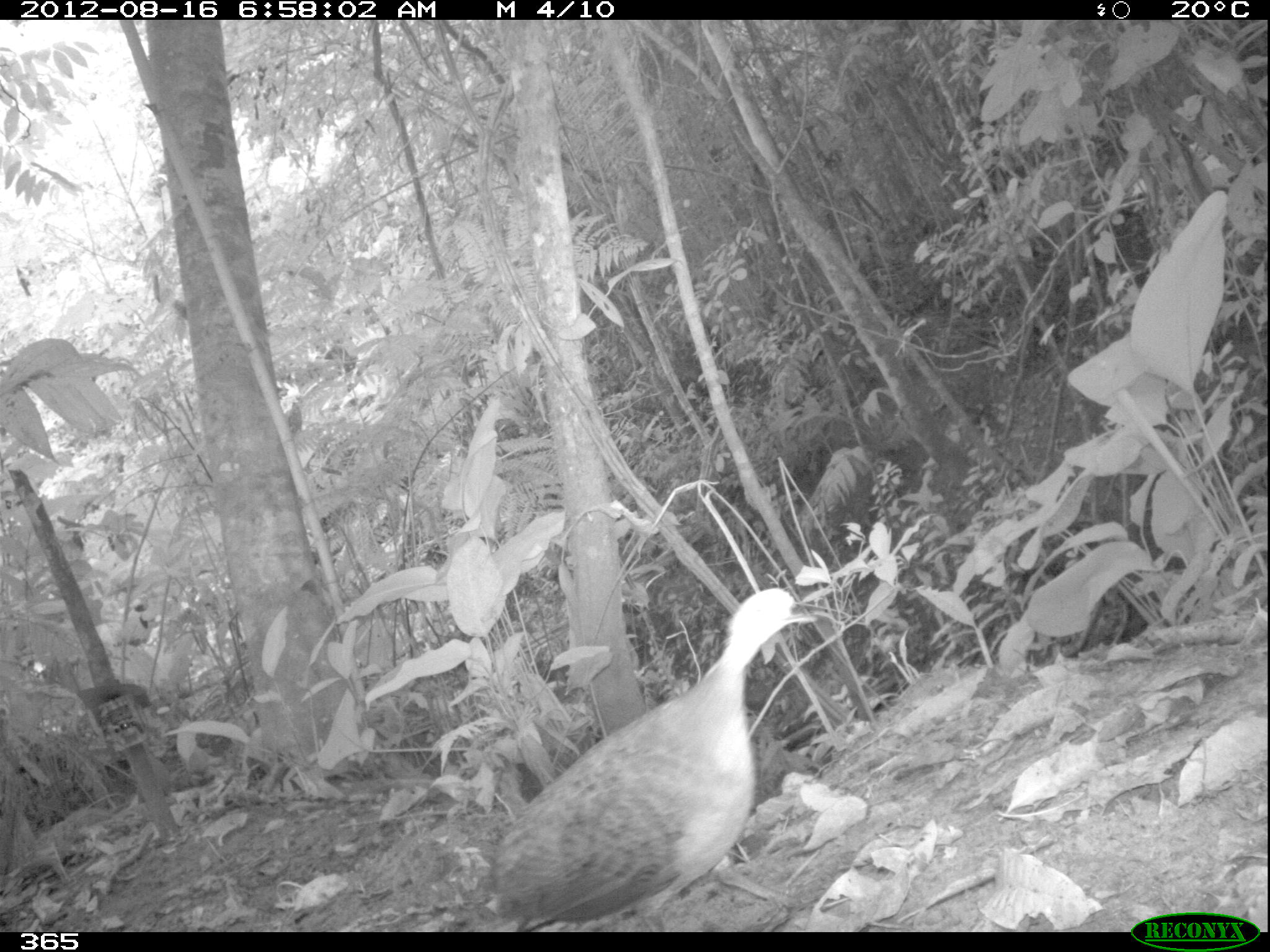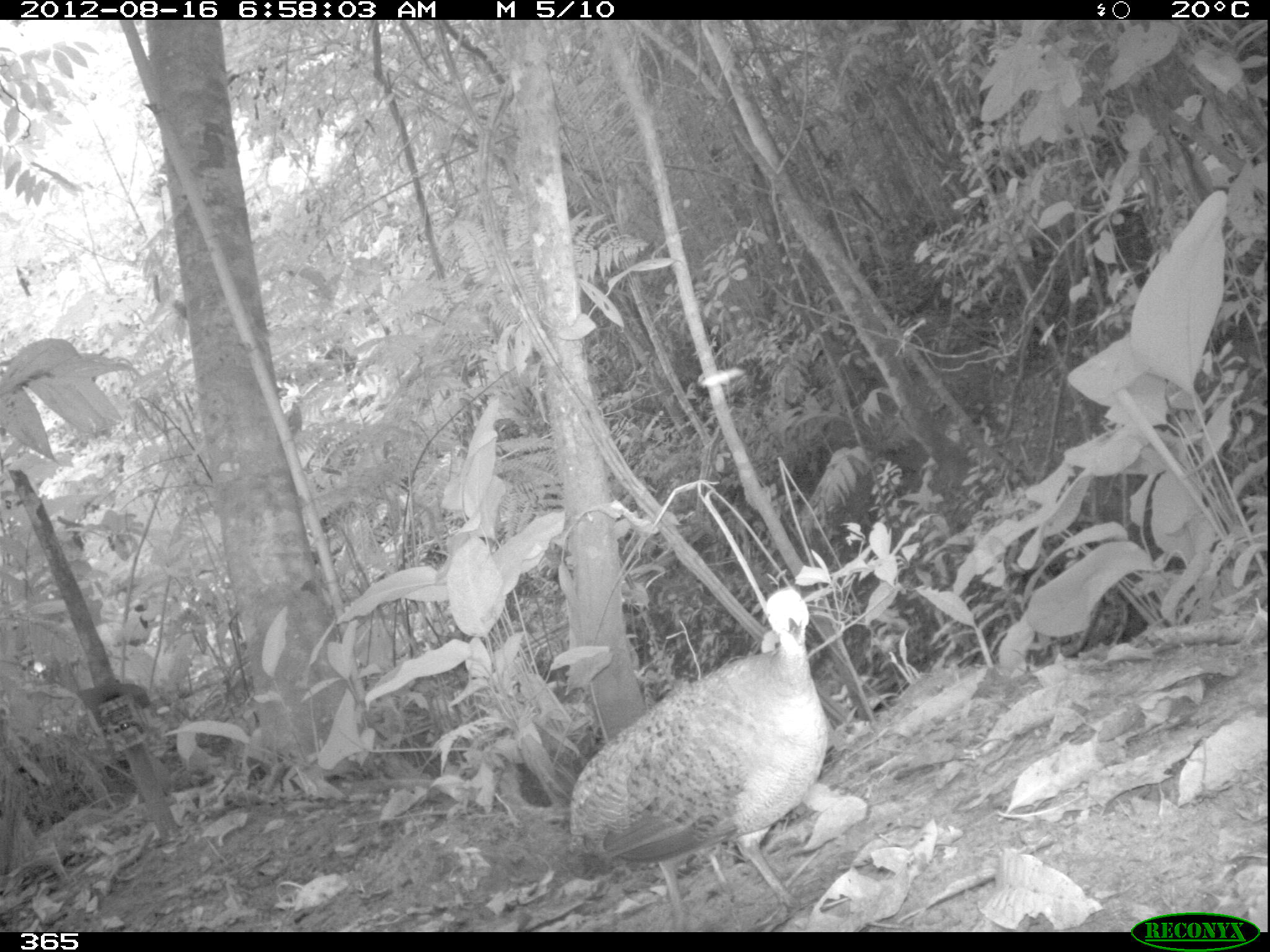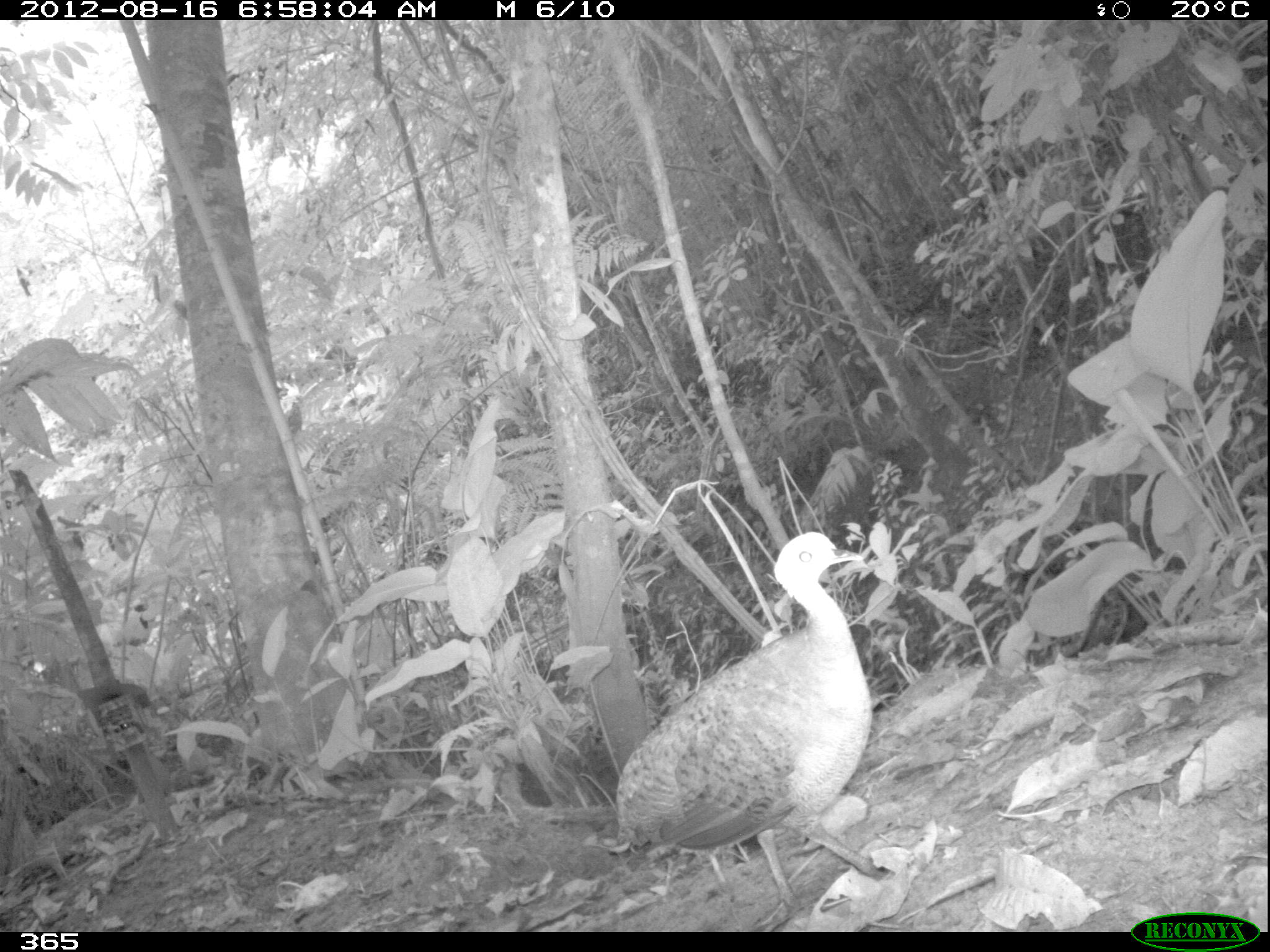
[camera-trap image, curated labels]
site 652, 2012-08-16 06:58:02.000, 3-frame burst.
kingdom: Animalia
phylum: Chordata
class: Aves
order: Galliformes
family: Phasianidae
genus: Alectoris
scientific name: Alectoris rufa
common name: red-legged partridge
Alectoris rufa (red-legged partridge).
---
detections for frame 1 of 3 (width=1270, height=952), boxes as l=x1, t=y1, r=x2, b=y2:
alectoris rufa: l=484, t=586, r=815, b=930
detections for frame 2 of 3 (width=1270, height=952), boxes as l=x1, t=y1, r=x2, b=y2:
alectoris rufa: l=568, t=585, r=830, b=932